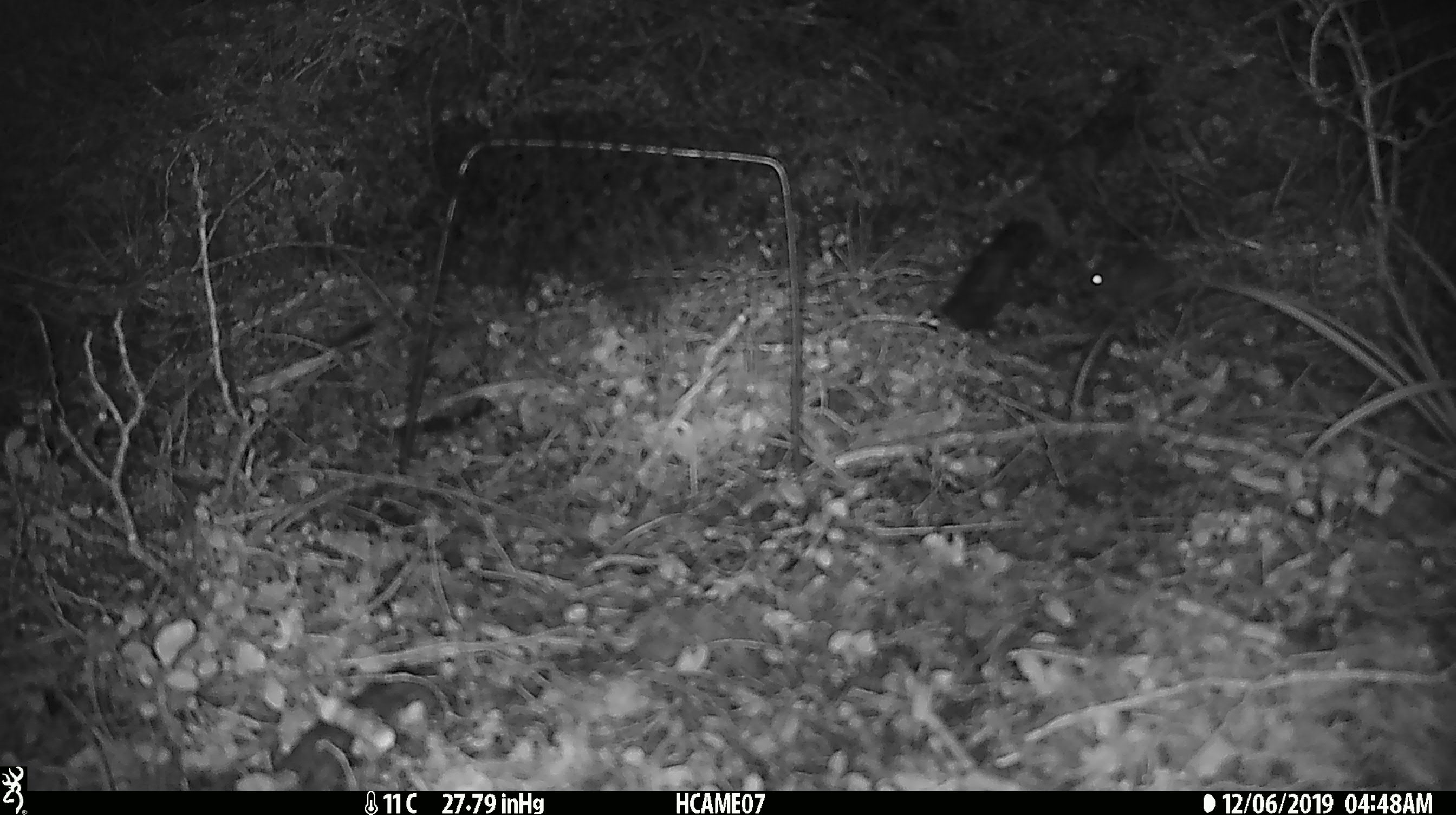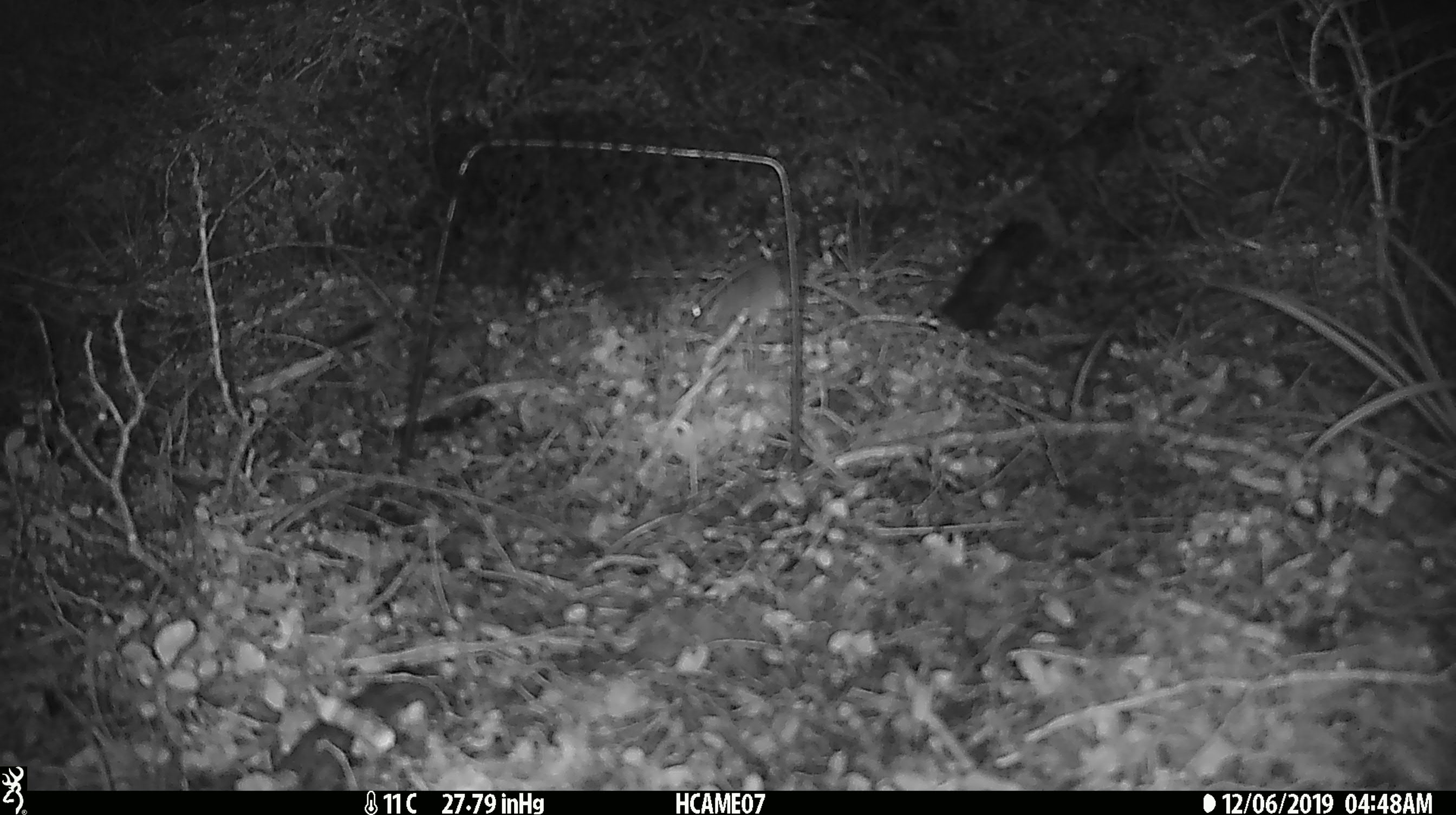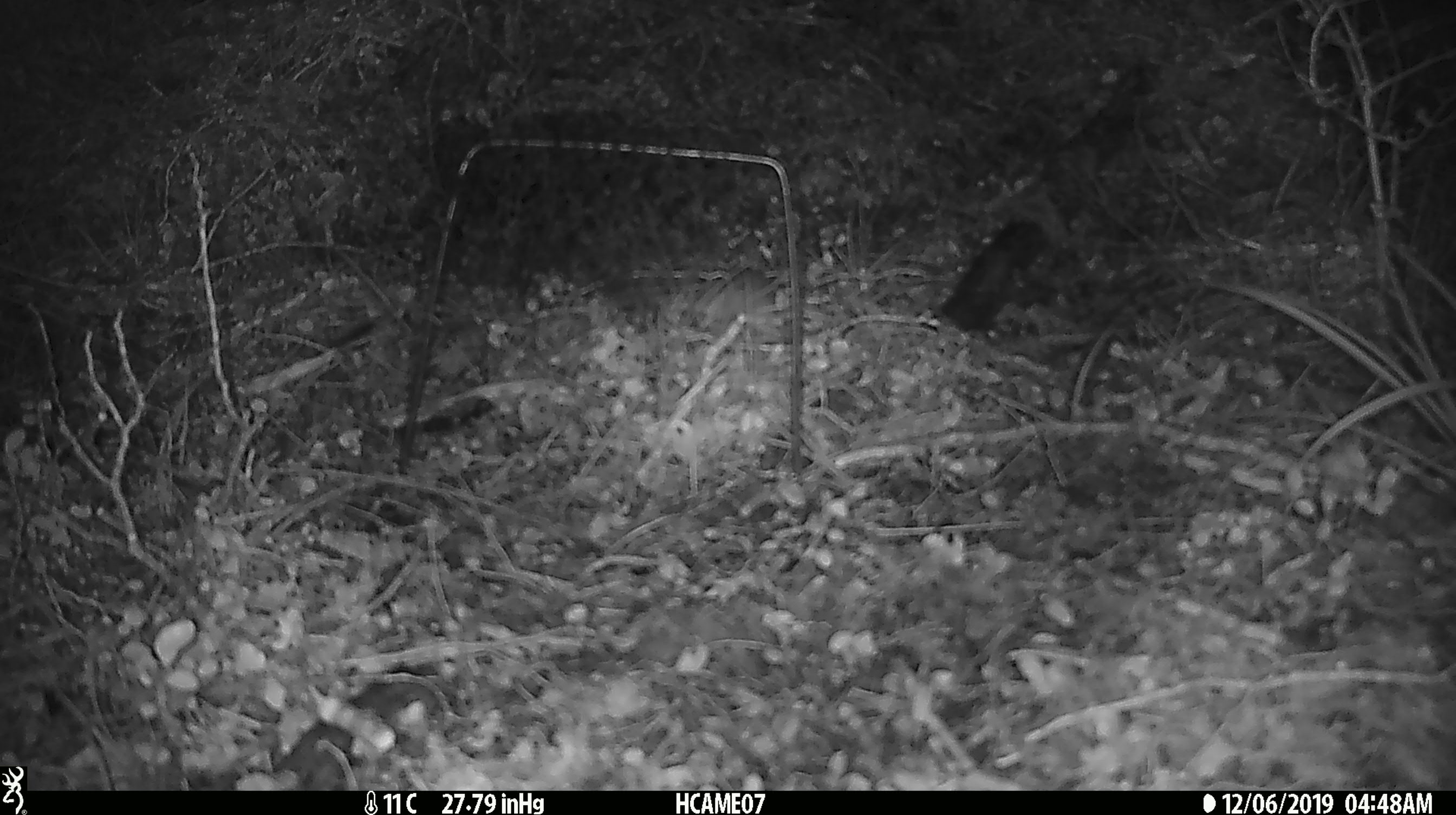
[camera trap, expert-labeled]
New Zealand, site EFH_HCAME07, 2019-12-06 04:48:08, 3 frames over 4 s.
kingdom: Animalia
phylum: Chordata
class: Mammalia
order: Rodentia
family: Muridae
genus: Mus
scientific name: Mus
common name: mouse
Mouse (Mus).